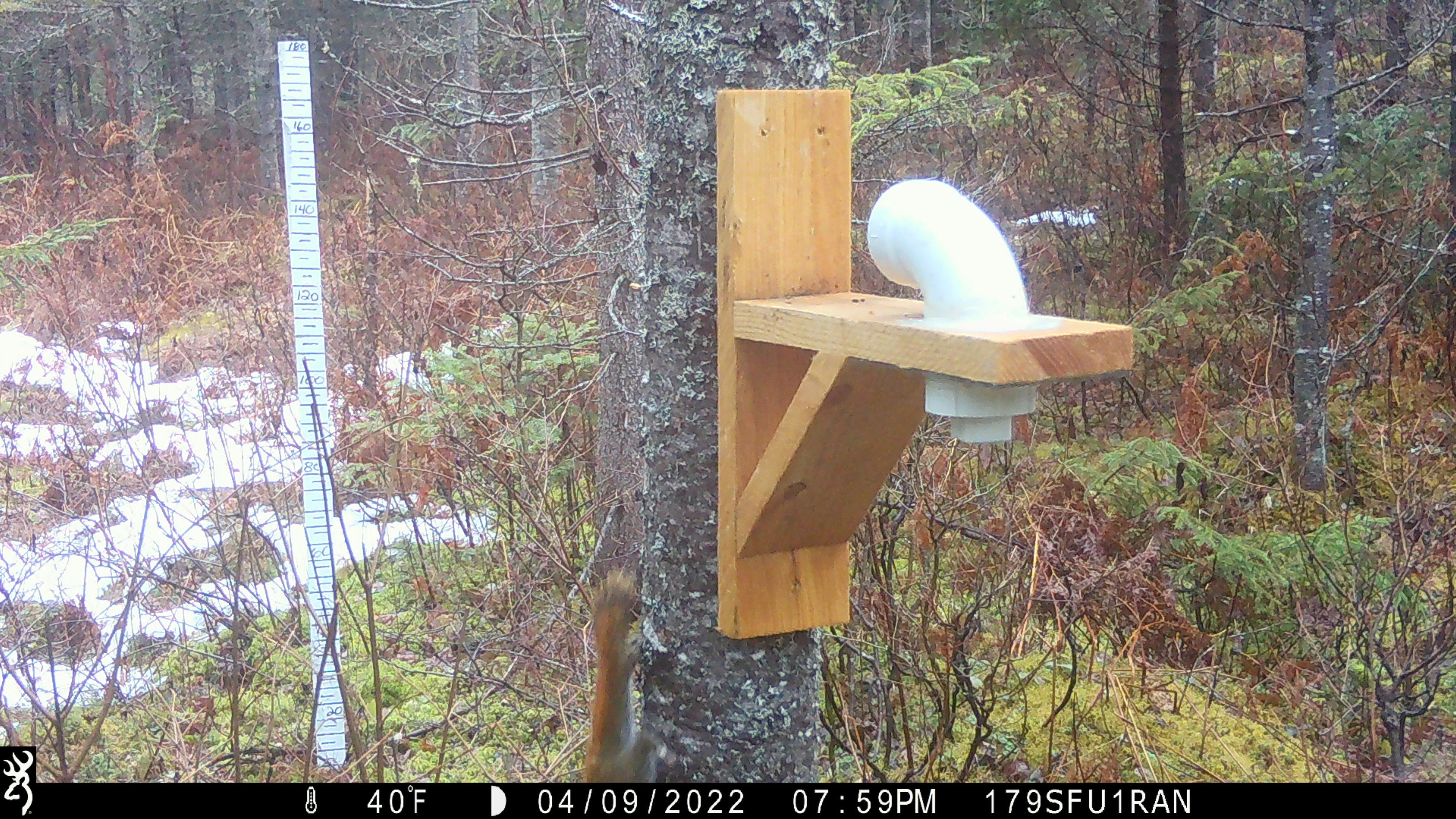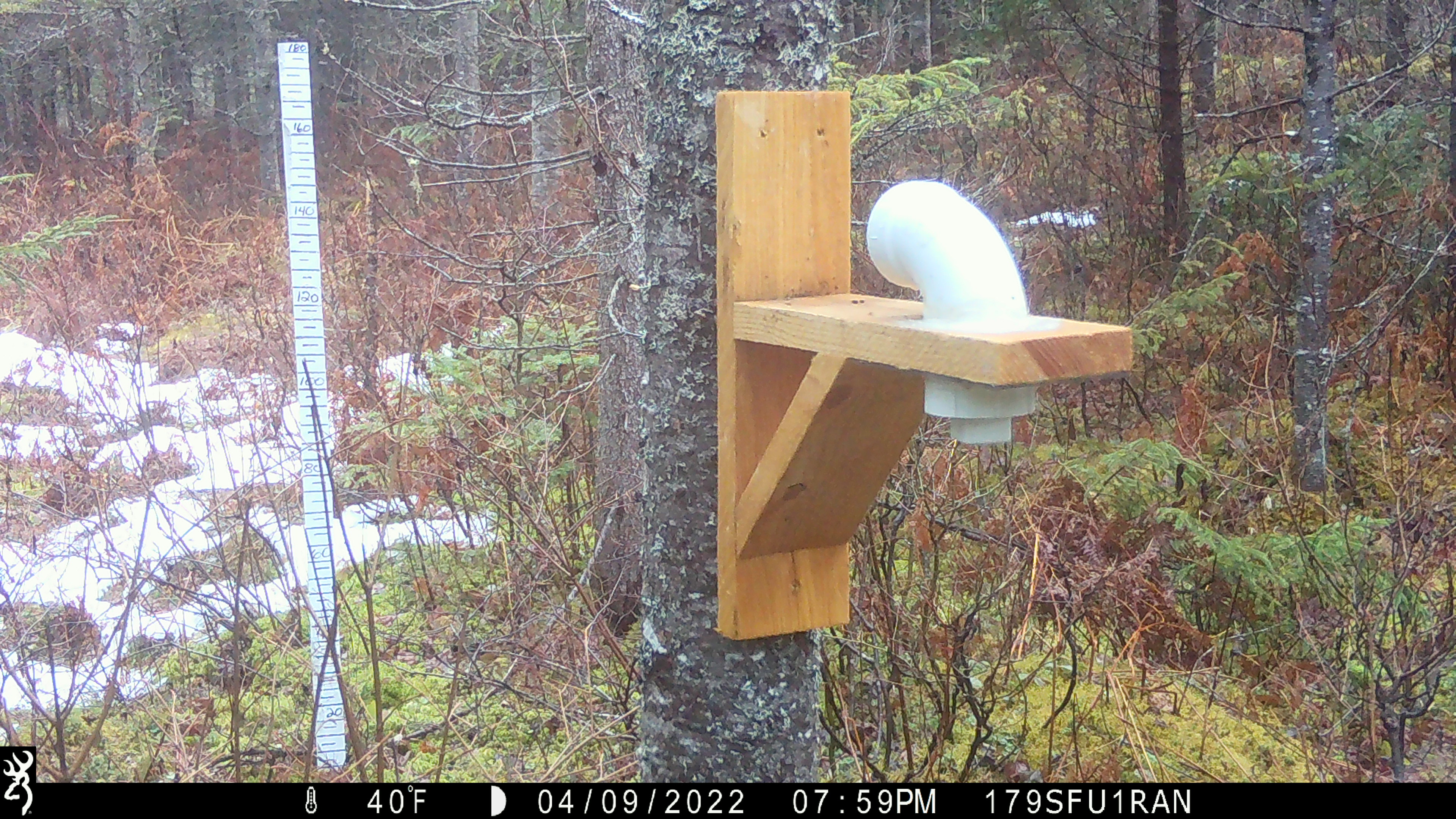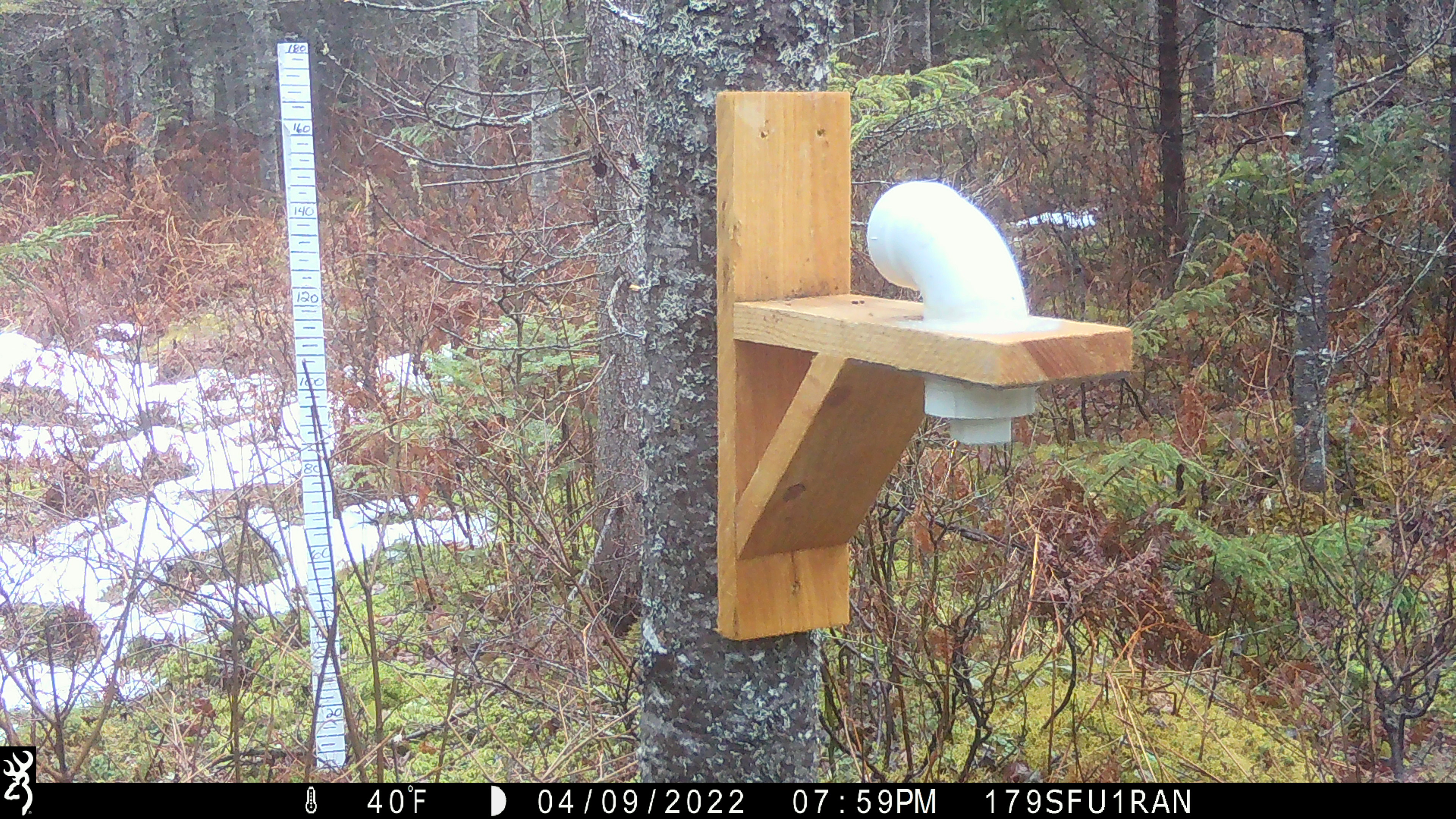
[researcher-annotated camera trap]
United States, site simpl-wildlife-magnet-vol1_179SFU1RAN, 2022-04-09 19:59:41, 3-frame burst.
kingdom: Animalia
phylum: Chordata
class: Mammalia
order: Rodentia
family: Sciuridae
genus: Tamiasciurus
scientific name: Tamiasciurus hudsonicus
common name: red squirrel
Red squirrel (Tamiasciurus hudsonicus).